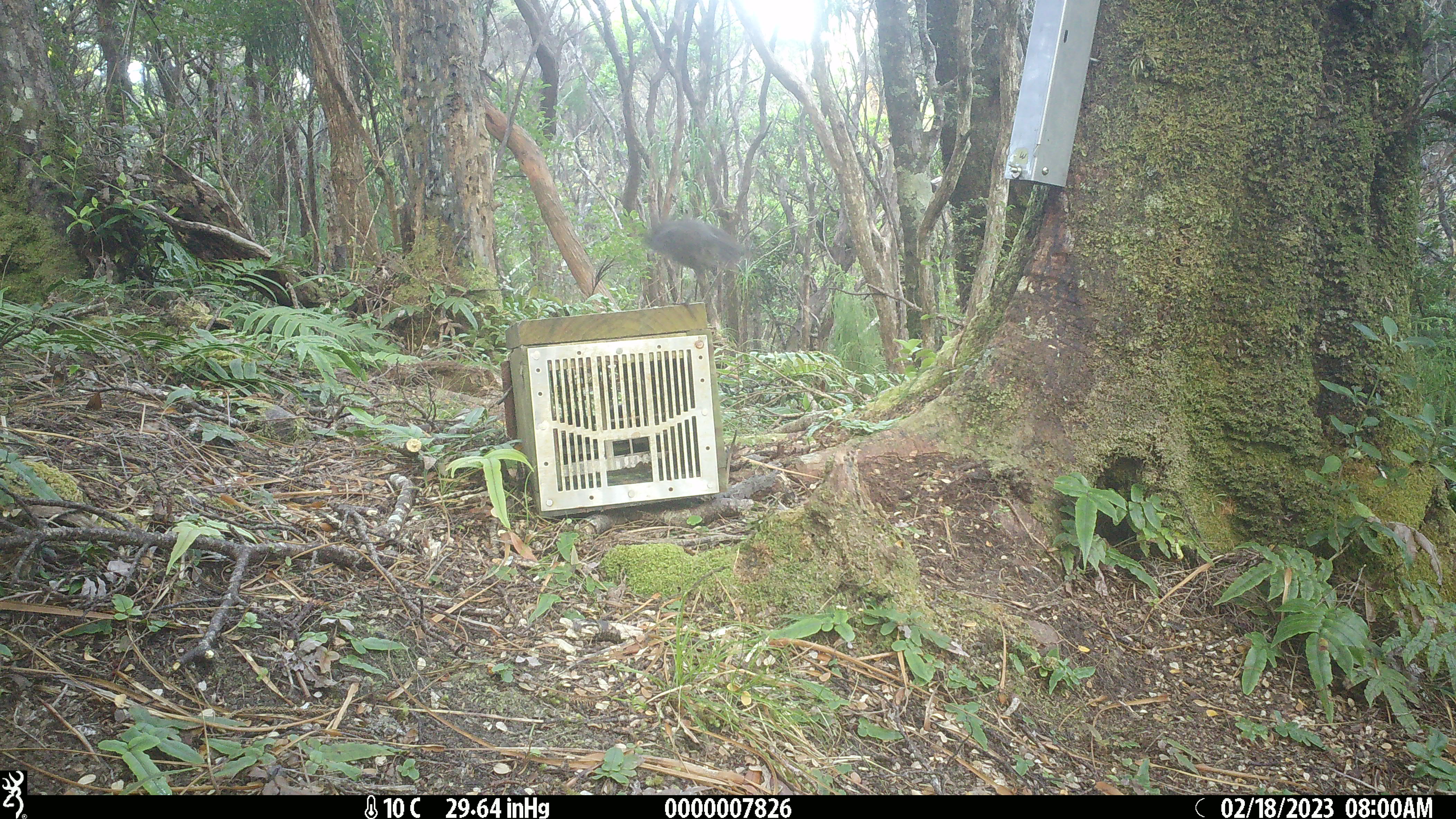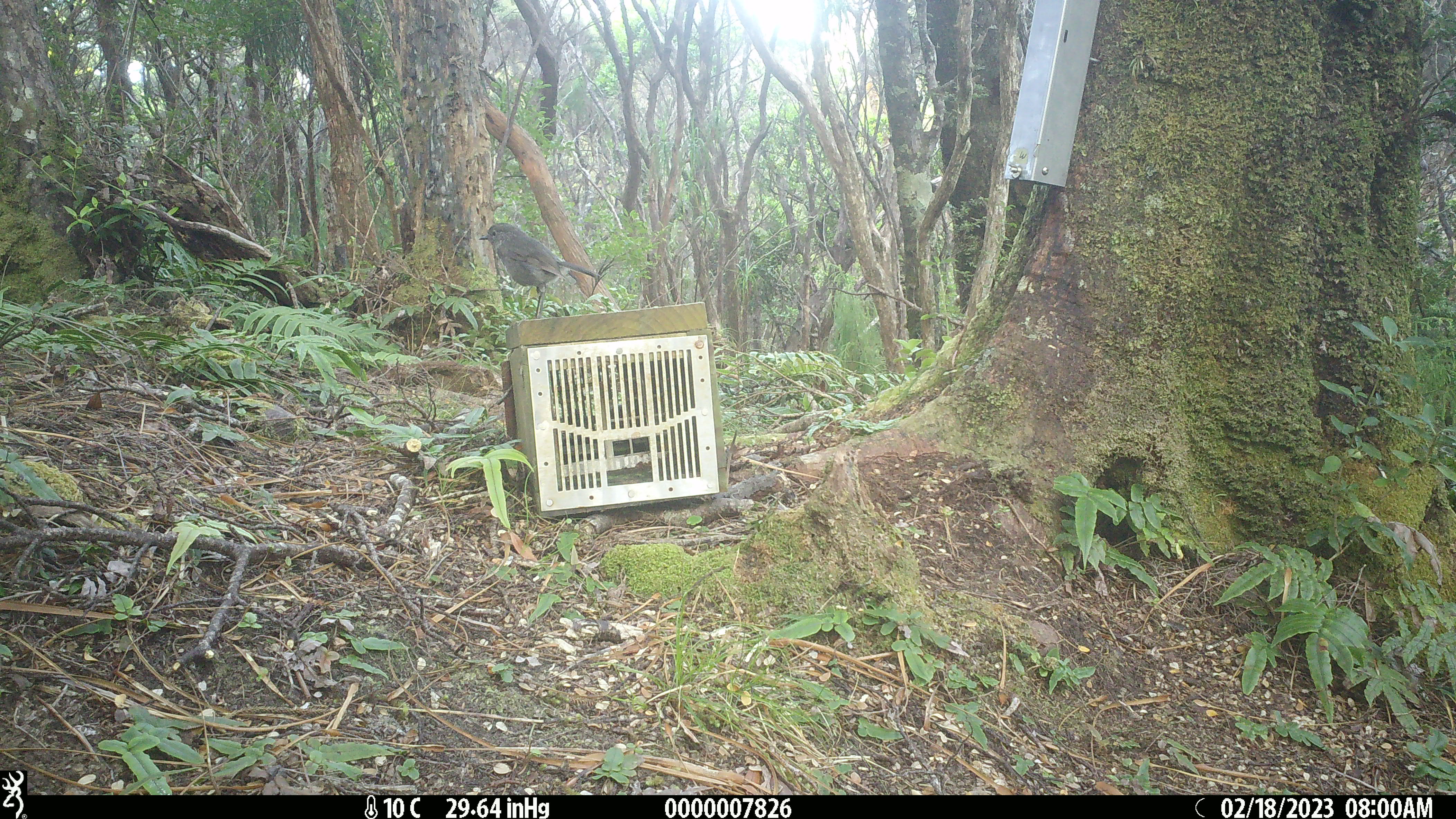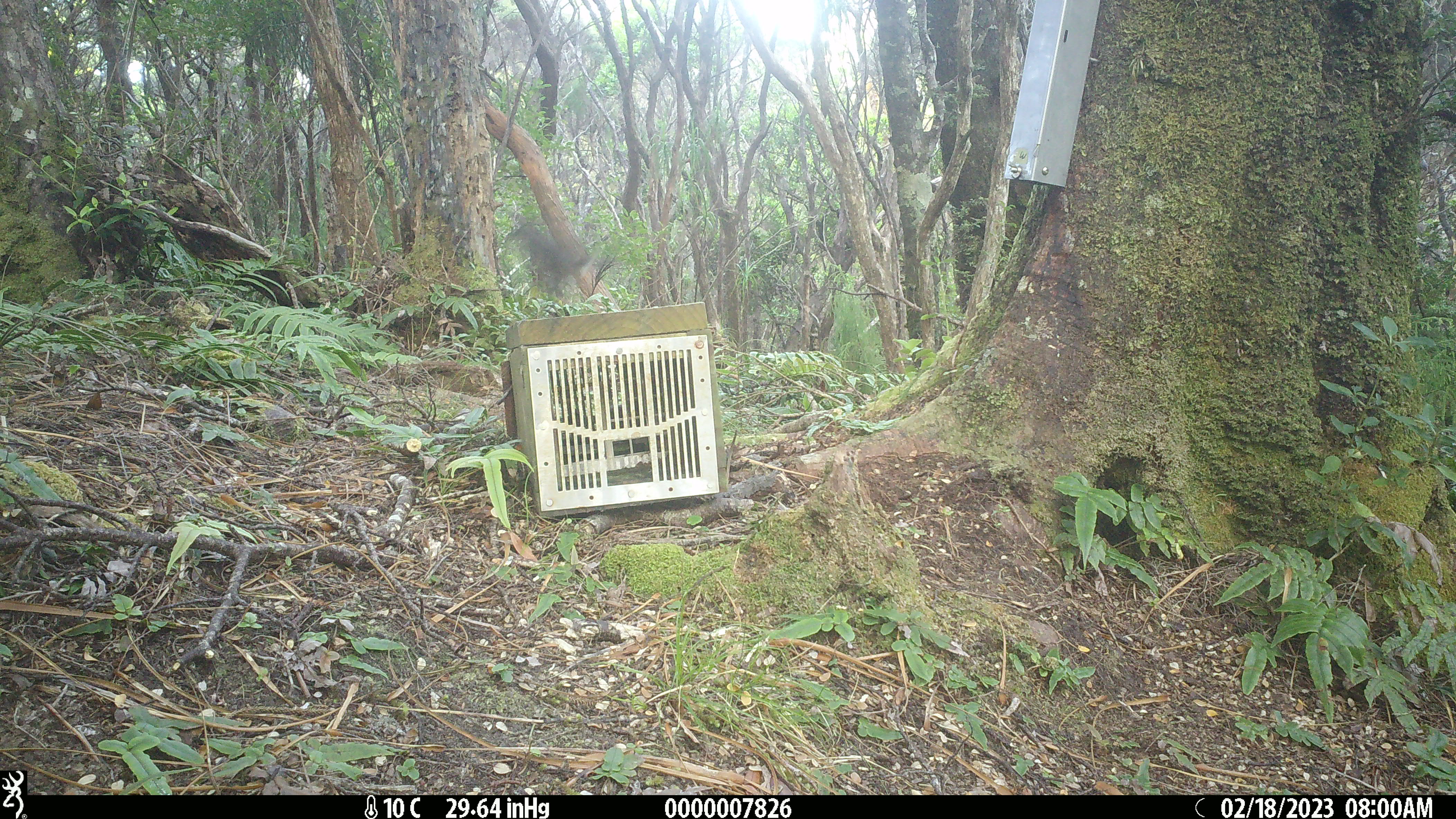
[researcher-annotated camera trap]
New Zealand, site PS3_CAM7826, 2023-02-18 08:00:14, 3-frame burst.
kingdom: Animalia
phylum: Chordata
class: Aves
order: Passeriformes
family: Petroicidae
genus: Petroica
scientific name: Petroica australis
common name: new zealand robin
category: robin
Robin (new zealand robin) (Petroica australis).